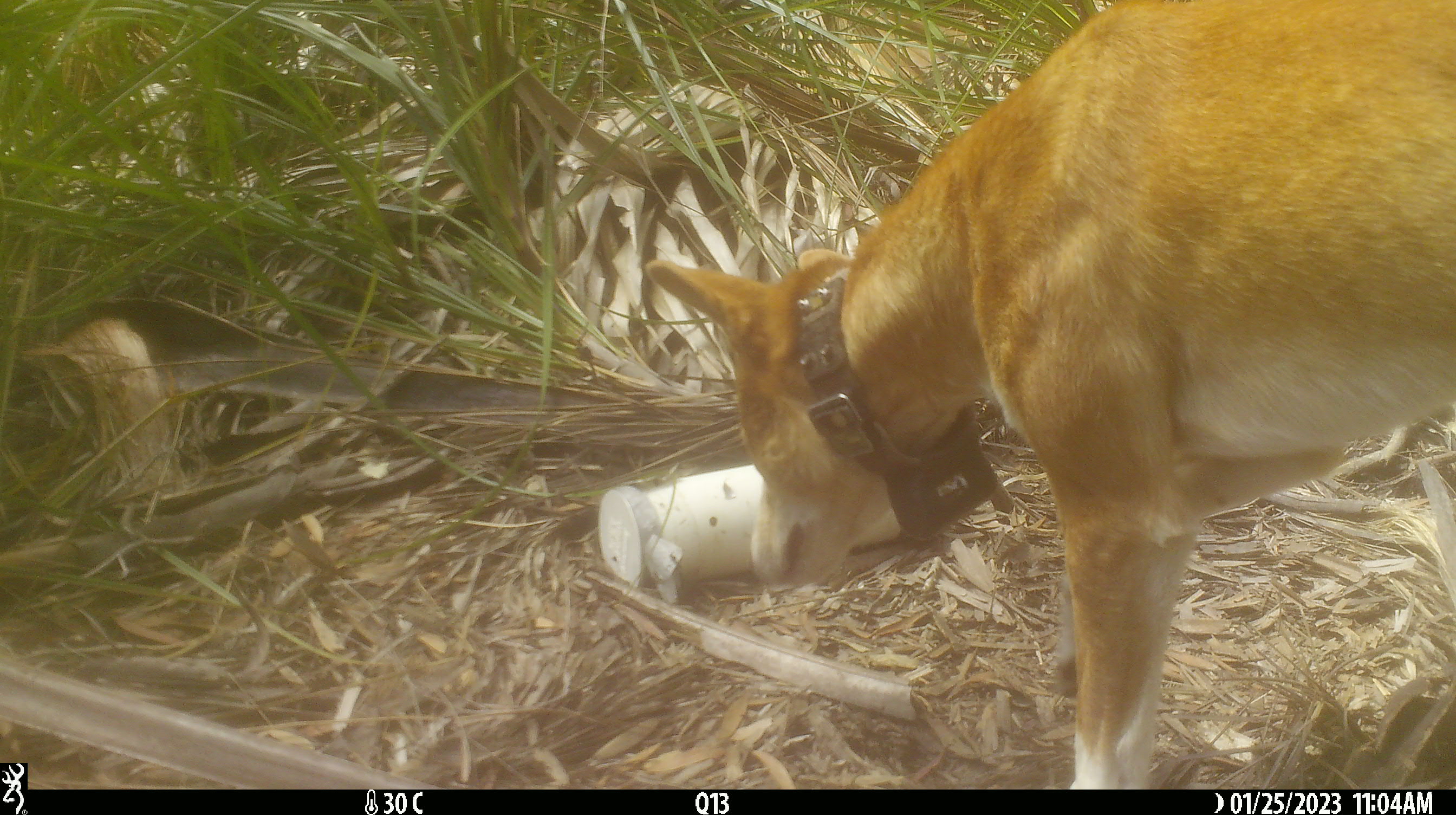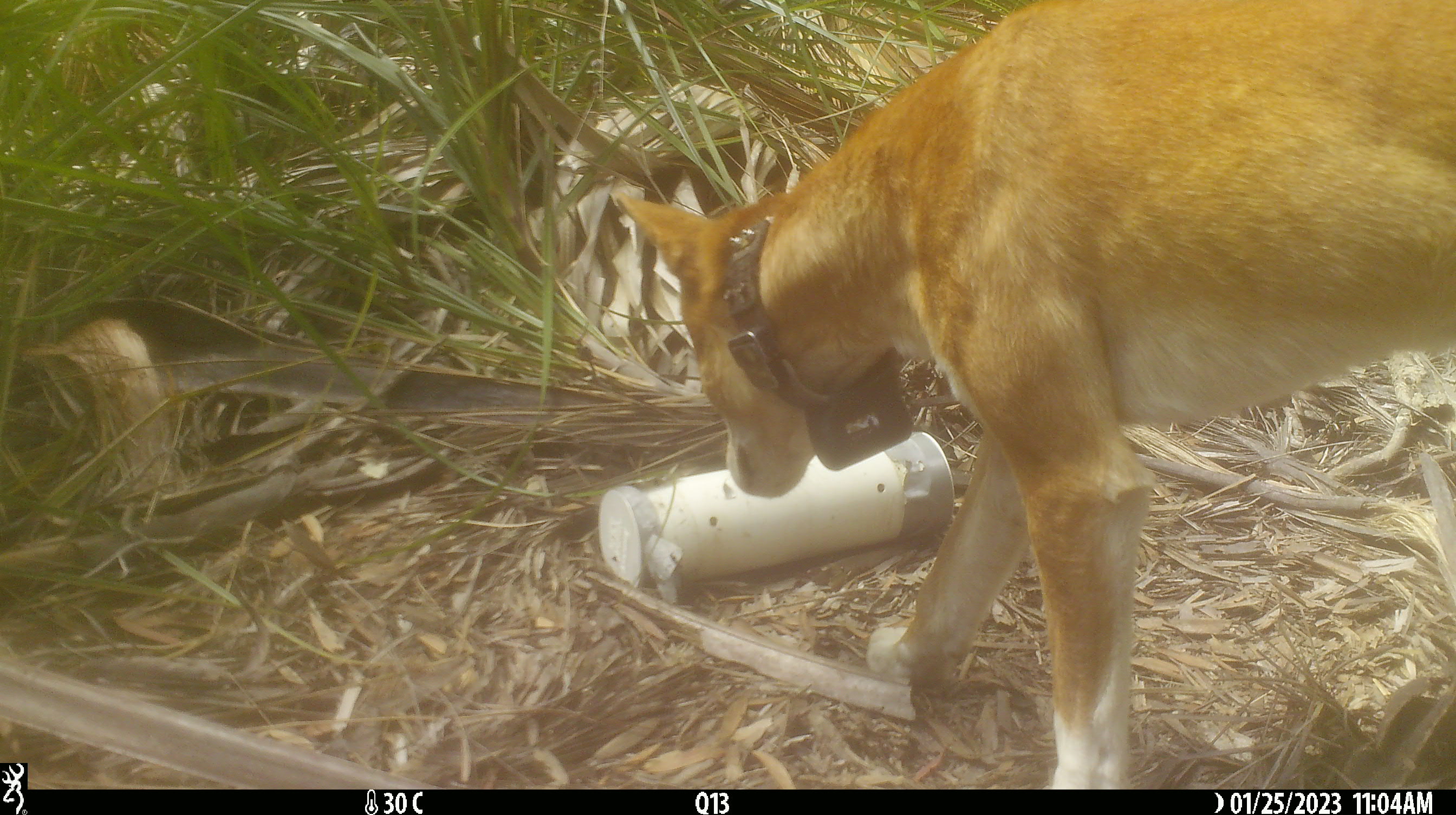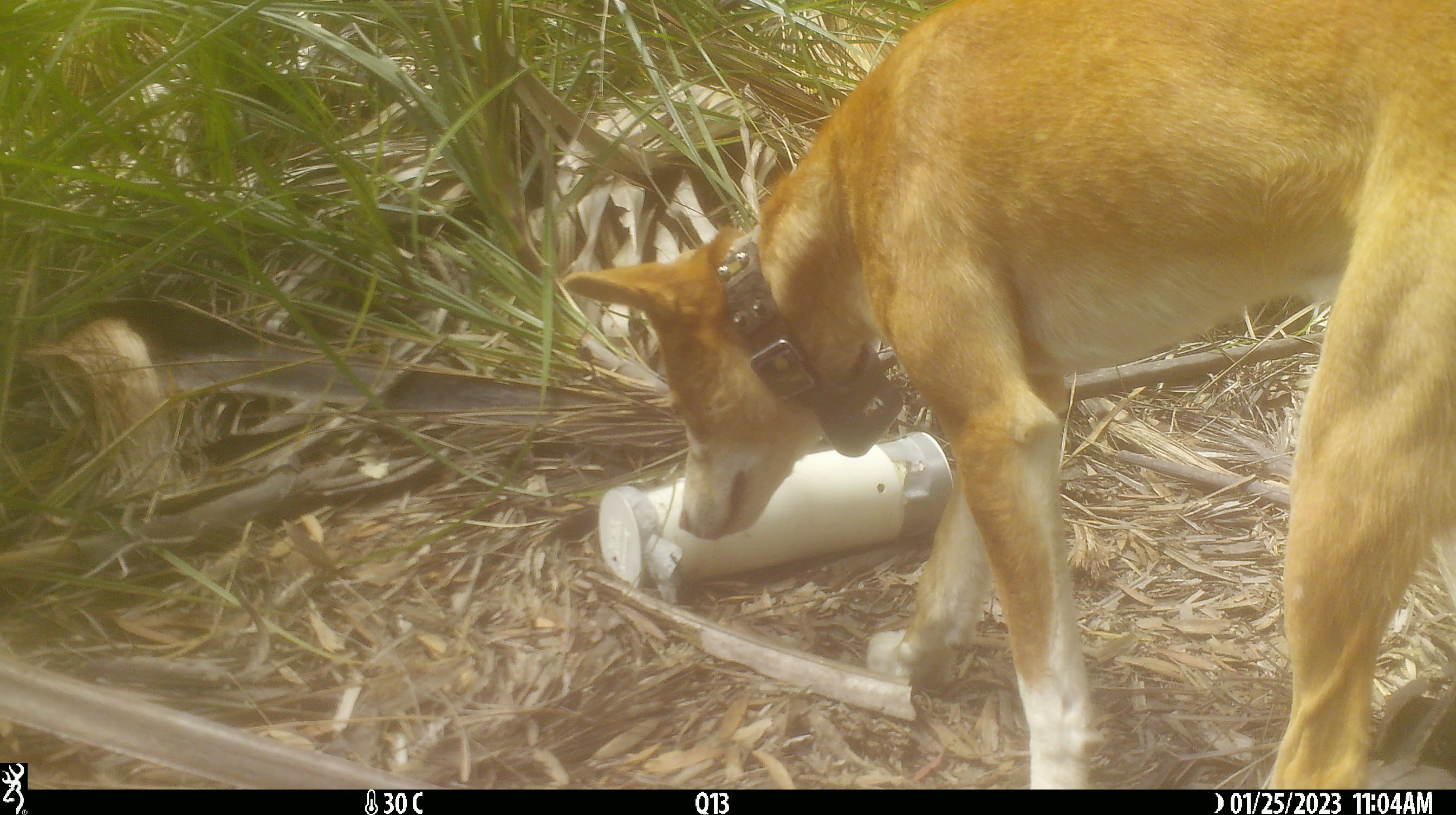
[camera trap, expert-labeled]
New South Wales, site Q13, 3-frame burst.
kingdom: Animalia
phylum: Chordata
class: Mammalia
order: Carnivora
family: Canidae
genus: Canis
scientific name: Canis familiaris dingo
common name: dingo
Dingo (Canis familiaris dingo).